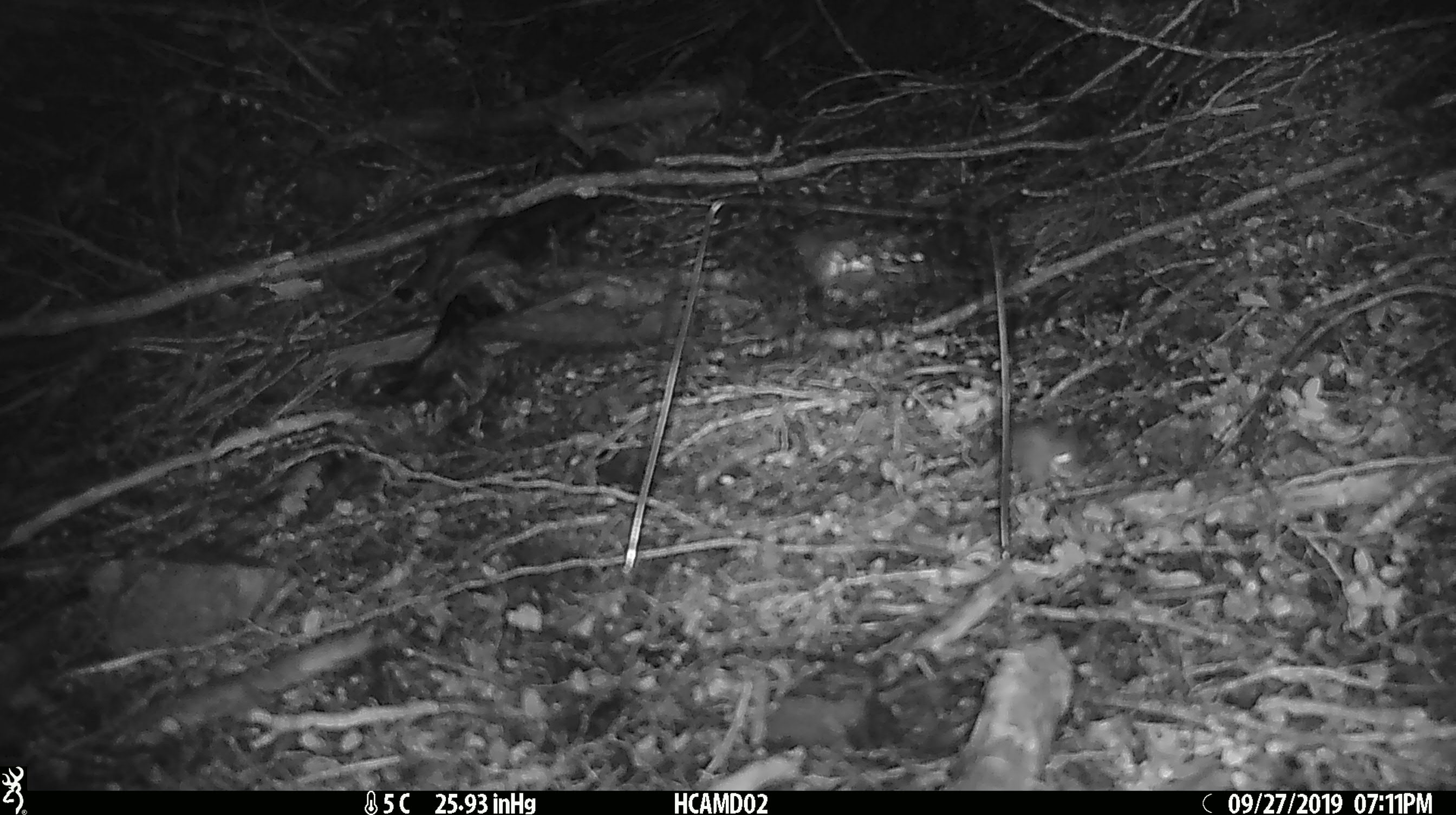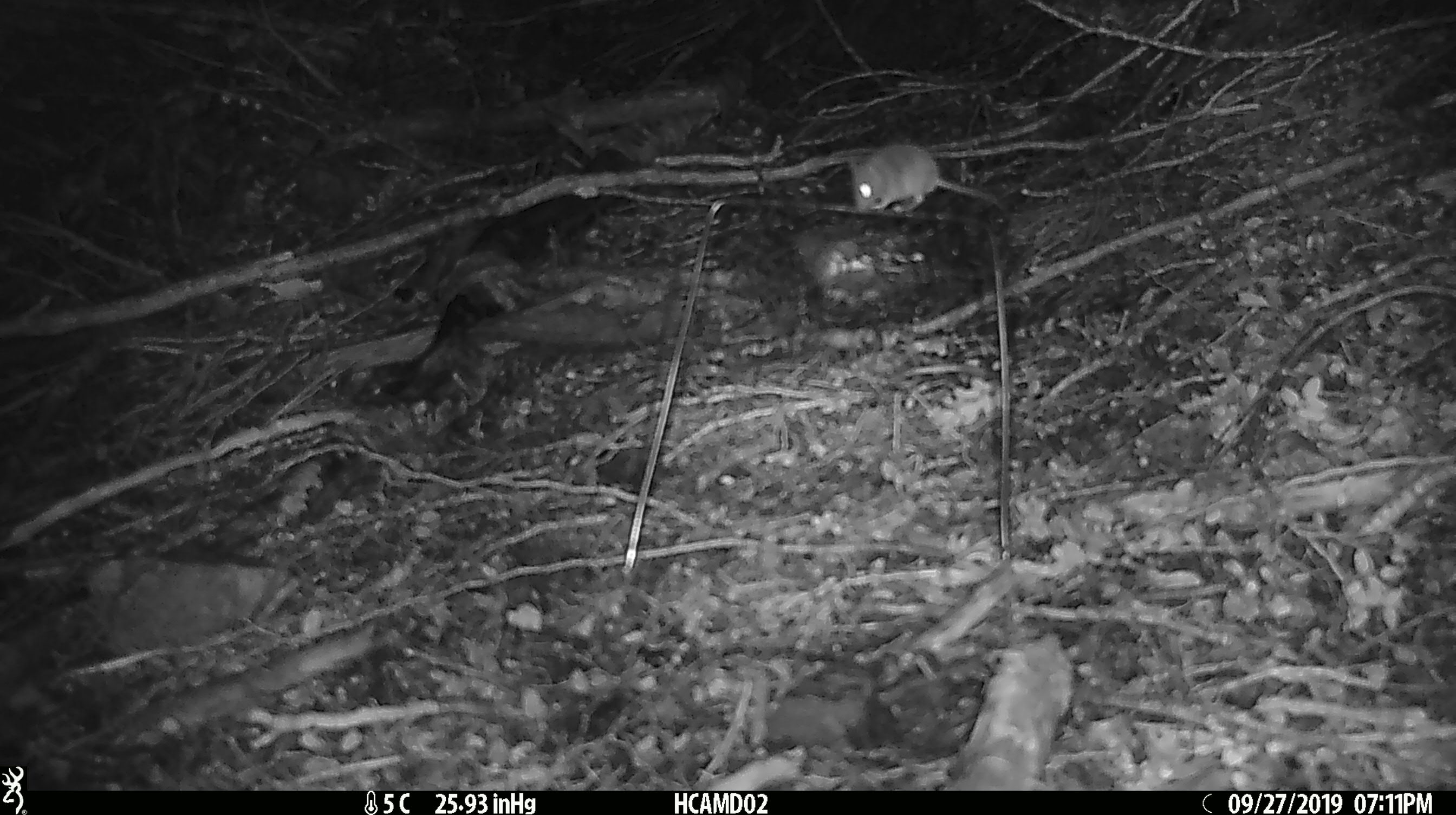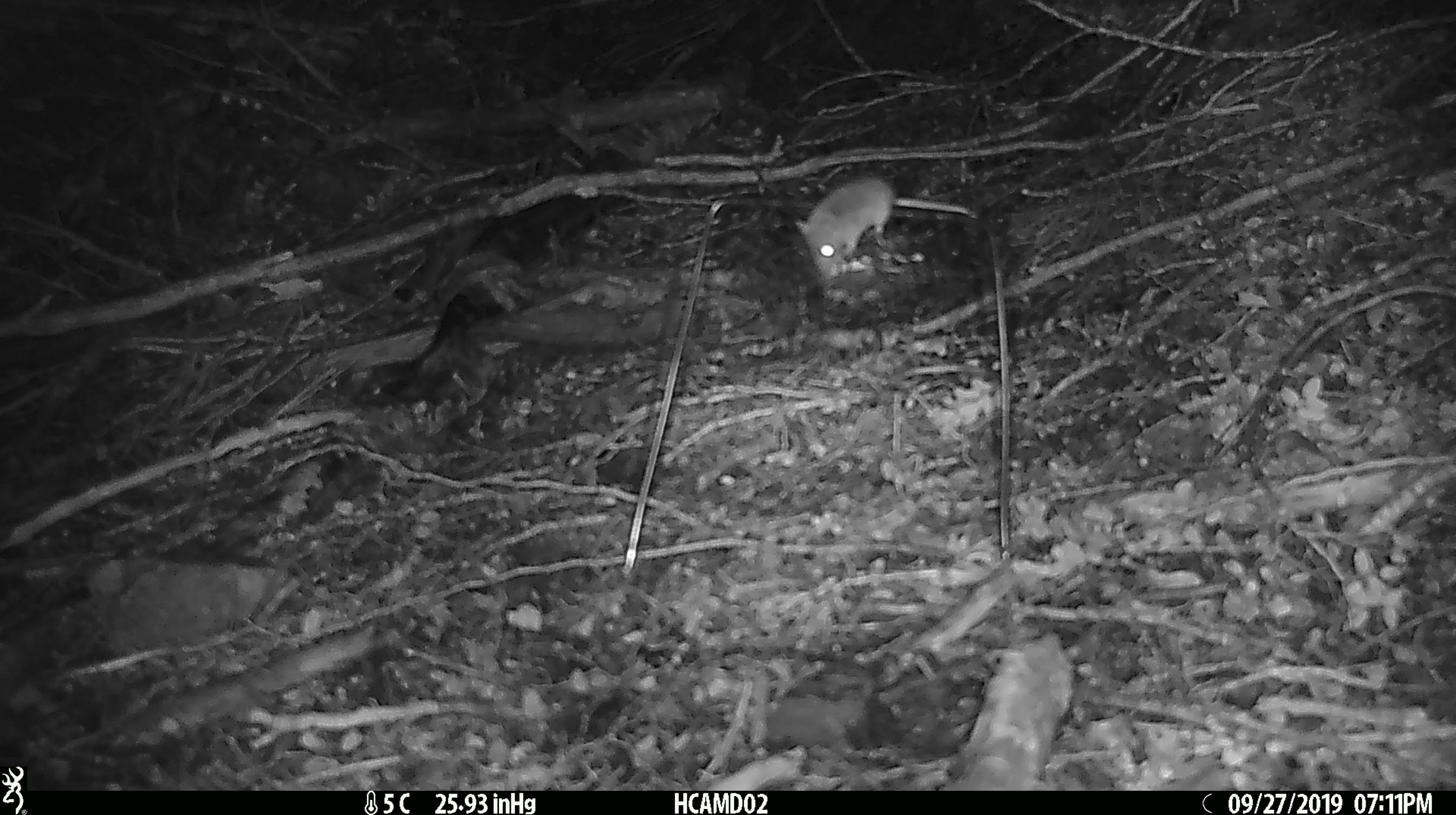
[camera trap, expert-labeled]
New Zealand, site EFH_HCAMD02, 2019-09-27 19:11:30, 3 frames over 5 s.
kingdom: Animalia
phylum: Chordata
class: Mammalia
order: Rodentia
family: Muridae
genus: Mus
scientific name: Mus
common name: mouse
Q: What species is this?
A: Mouse (Mus).